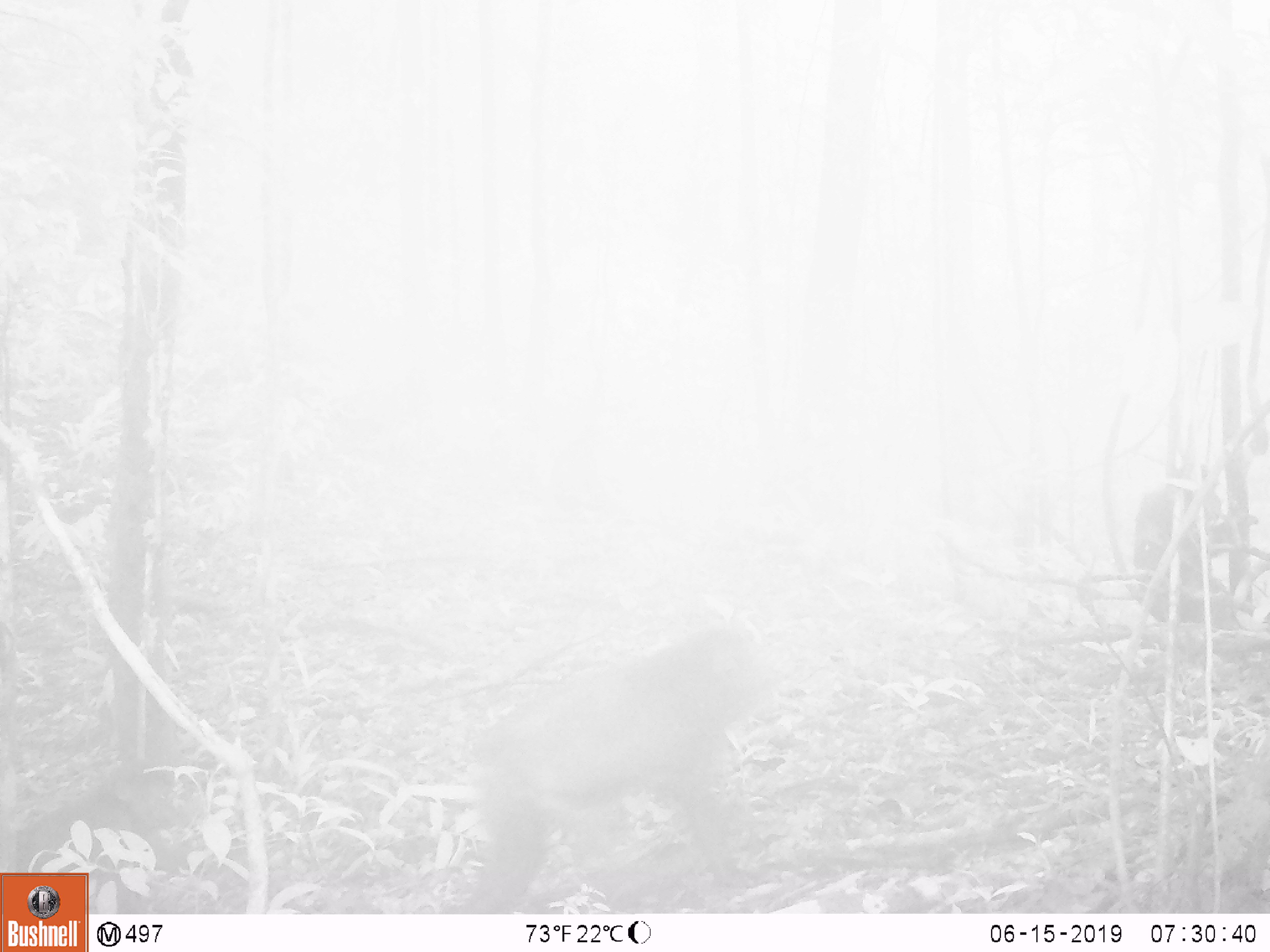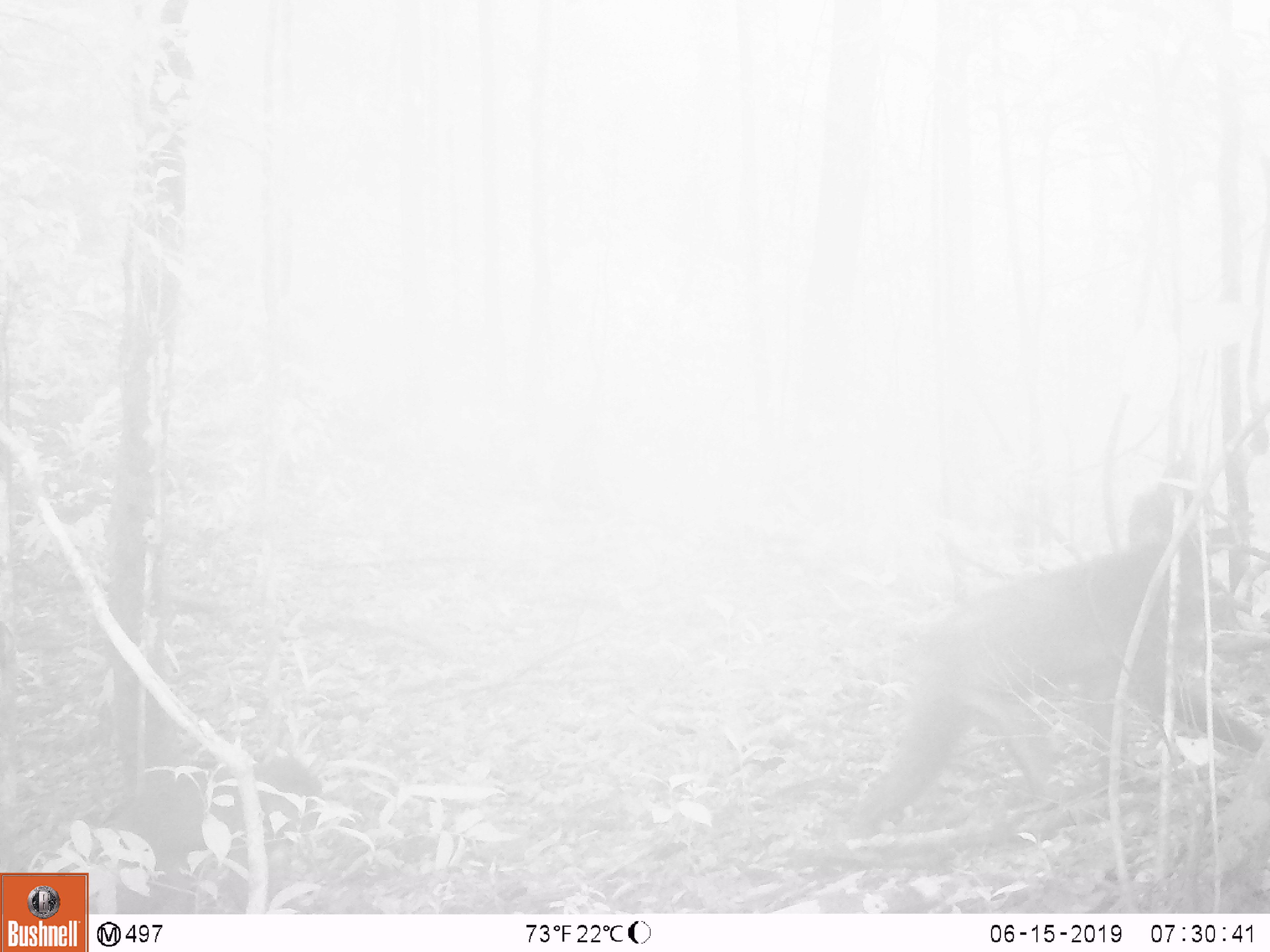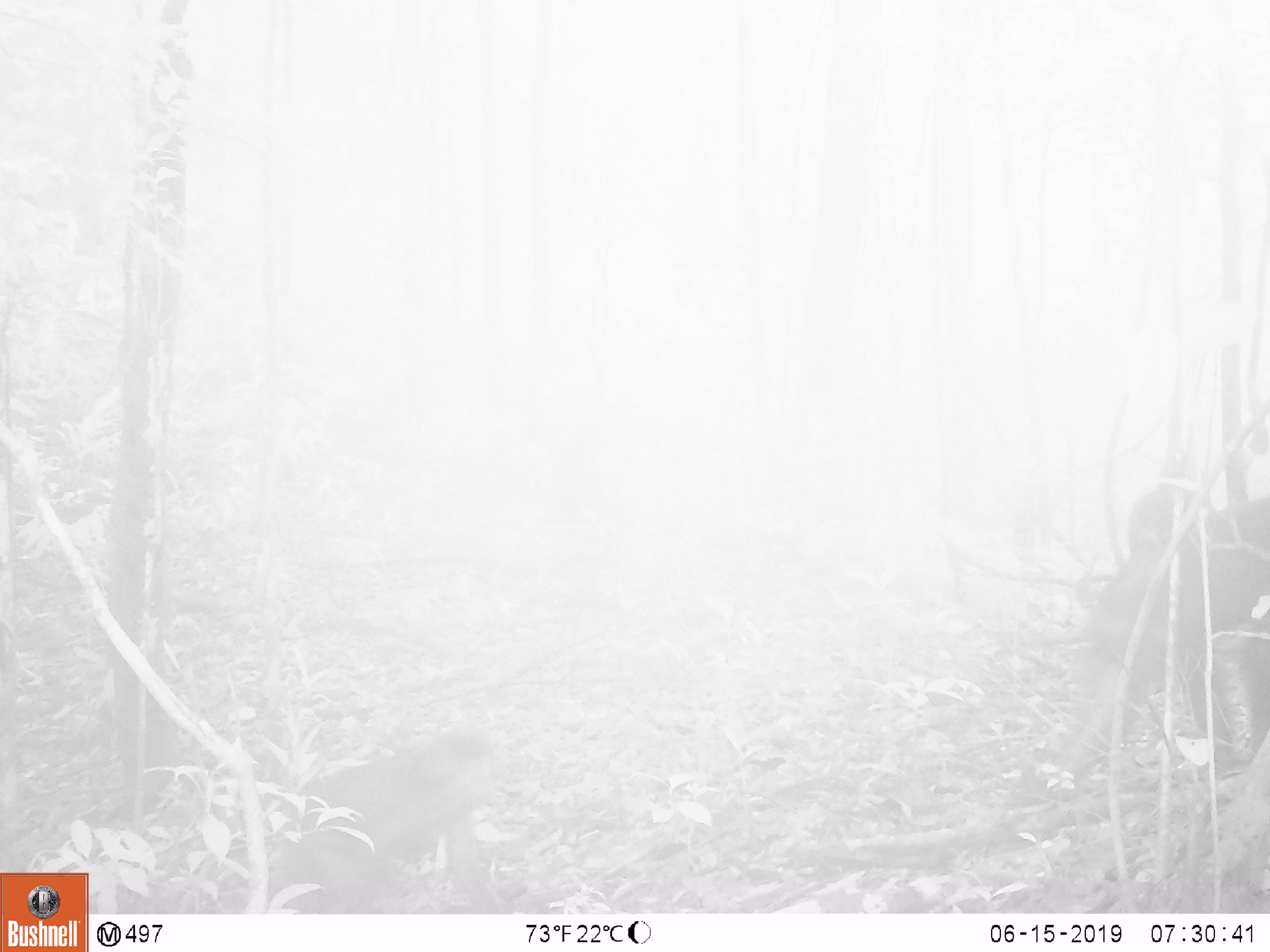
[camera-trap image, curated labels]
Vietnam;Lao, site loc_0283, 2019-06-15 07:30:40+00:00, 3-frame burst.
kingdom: Animalia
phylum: Chordata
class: Mammalia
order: Primates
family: Cercopithecidae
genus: Macaca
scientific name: Macaca arctoides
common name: stump-tailed macaque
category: stump tailed macaque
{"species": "stump tailed macaque (stump-tailed macaque) (Macaca arctoides)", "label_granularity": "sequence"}